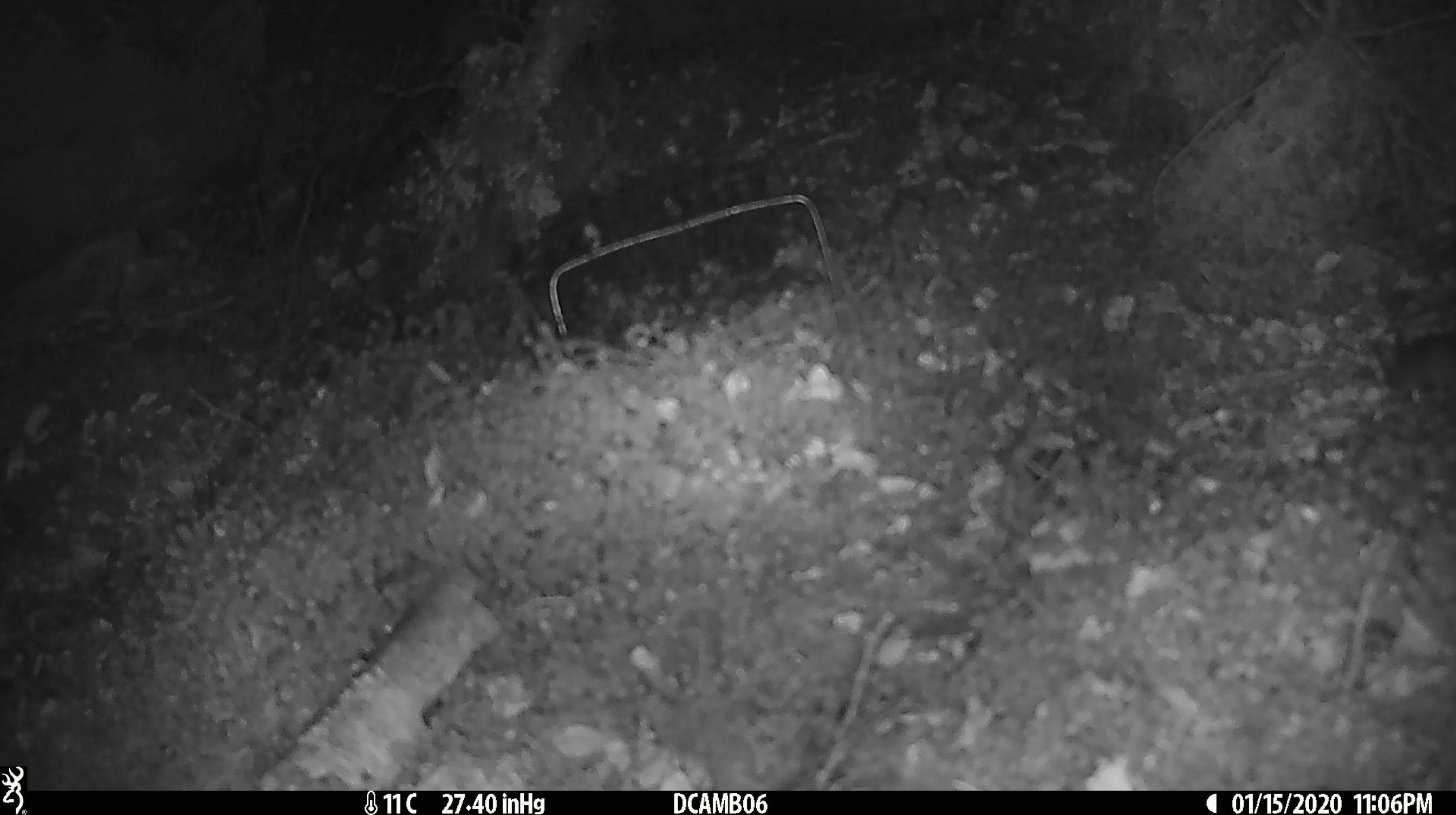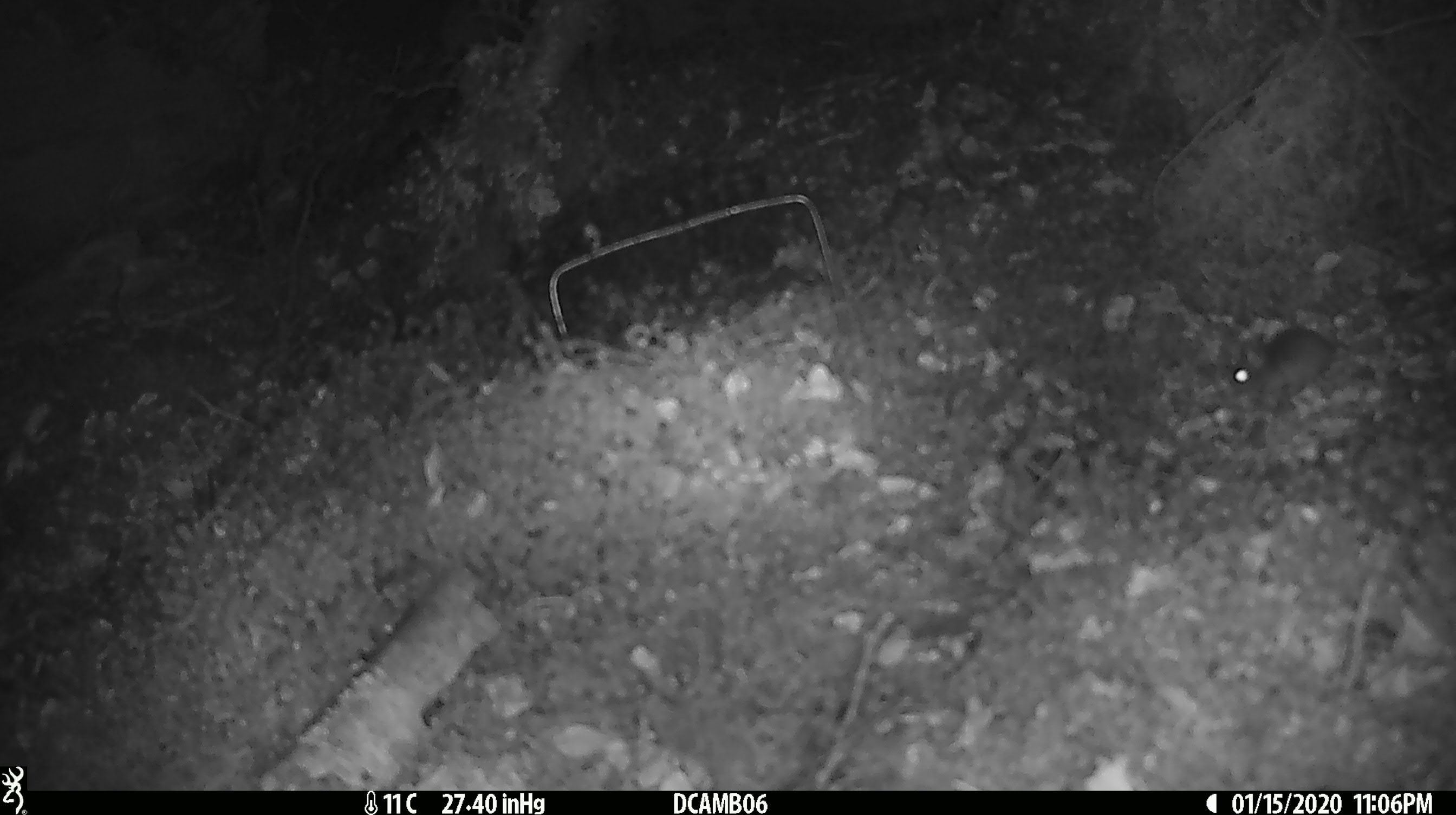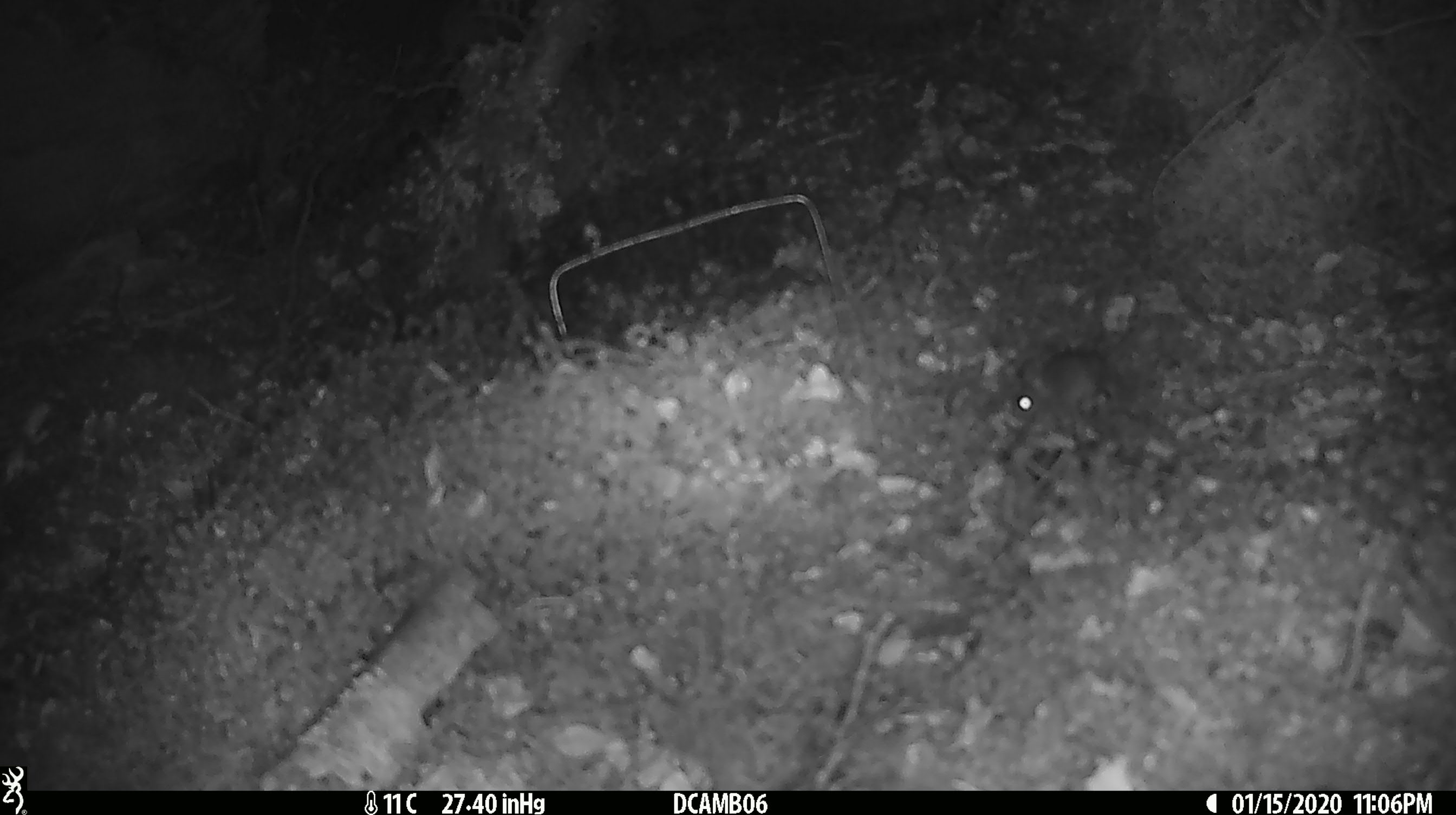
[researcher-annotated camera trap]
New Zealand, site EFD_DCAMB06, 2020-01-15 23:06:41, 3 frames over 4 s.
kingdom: Animalia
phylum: Chordata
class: Mammalia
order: Rodentia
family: Muridae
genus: Mus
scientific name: Mus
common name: mouse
Mouse (Mus).